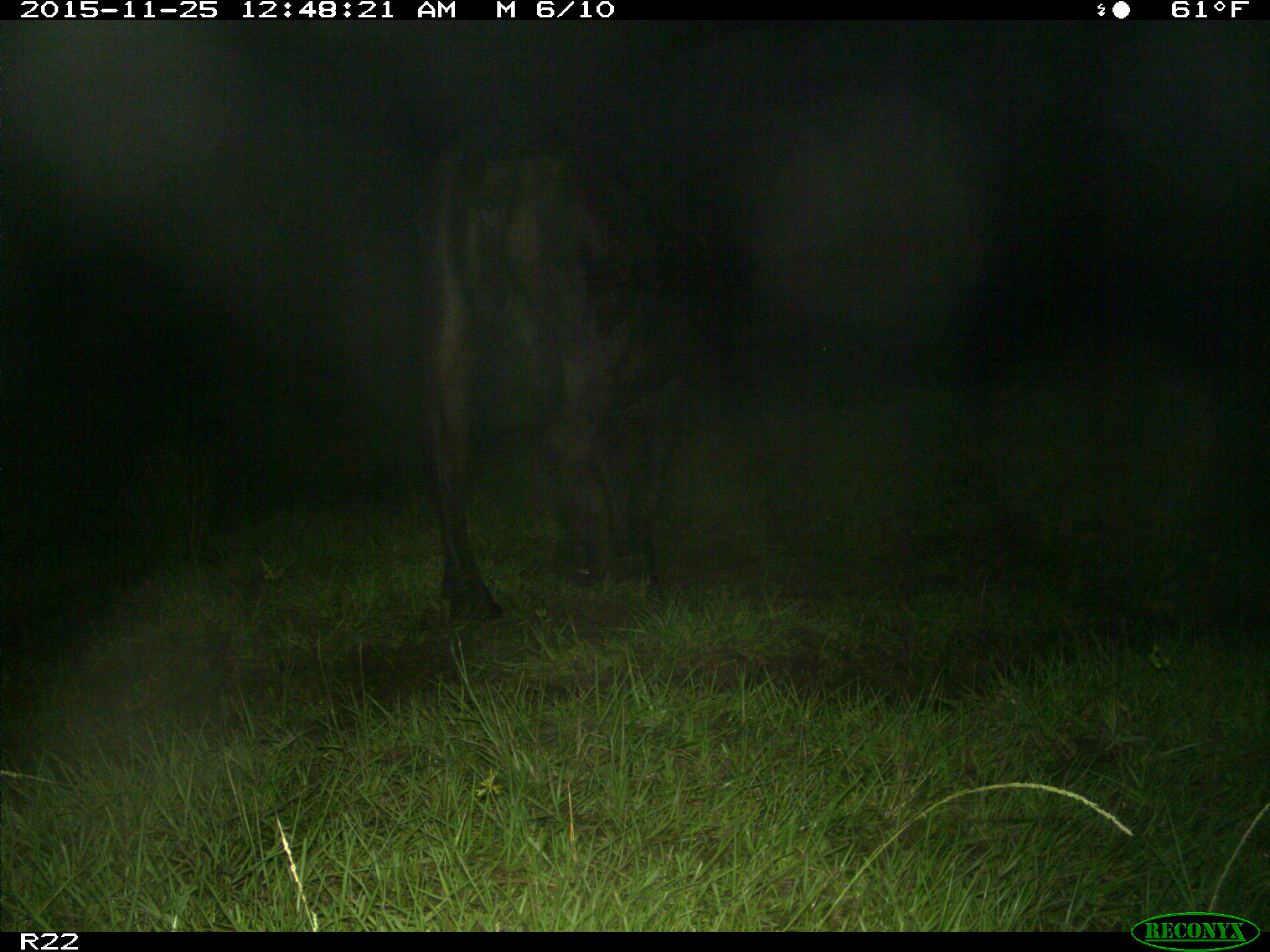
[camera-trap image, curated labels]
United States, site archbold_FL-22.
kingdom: Animalia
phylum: Chordata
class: Mammalia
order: Artiodactyla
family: Bovidae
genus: Bos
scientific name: Bos taurus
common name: domestic cow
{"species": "Bos taurus (domestic cow)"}